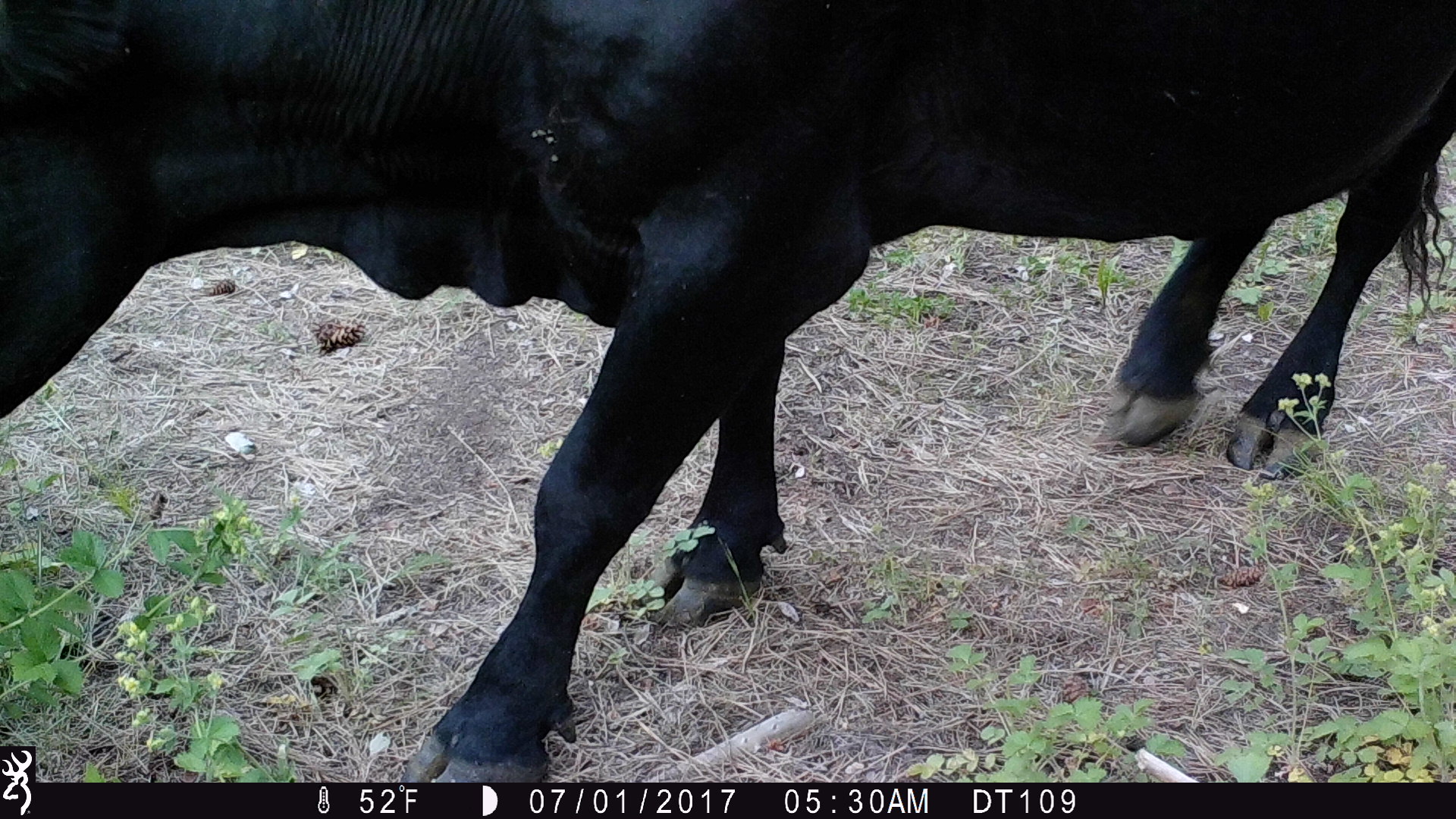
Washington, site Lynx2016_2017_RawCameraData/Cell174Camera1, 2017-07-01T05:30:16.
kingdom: Animalia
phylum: Chordata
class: Mammalia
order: Artiodactyla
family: Bovidae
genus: Bos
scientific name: Bos taurus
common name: domestic cattle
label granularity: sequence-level